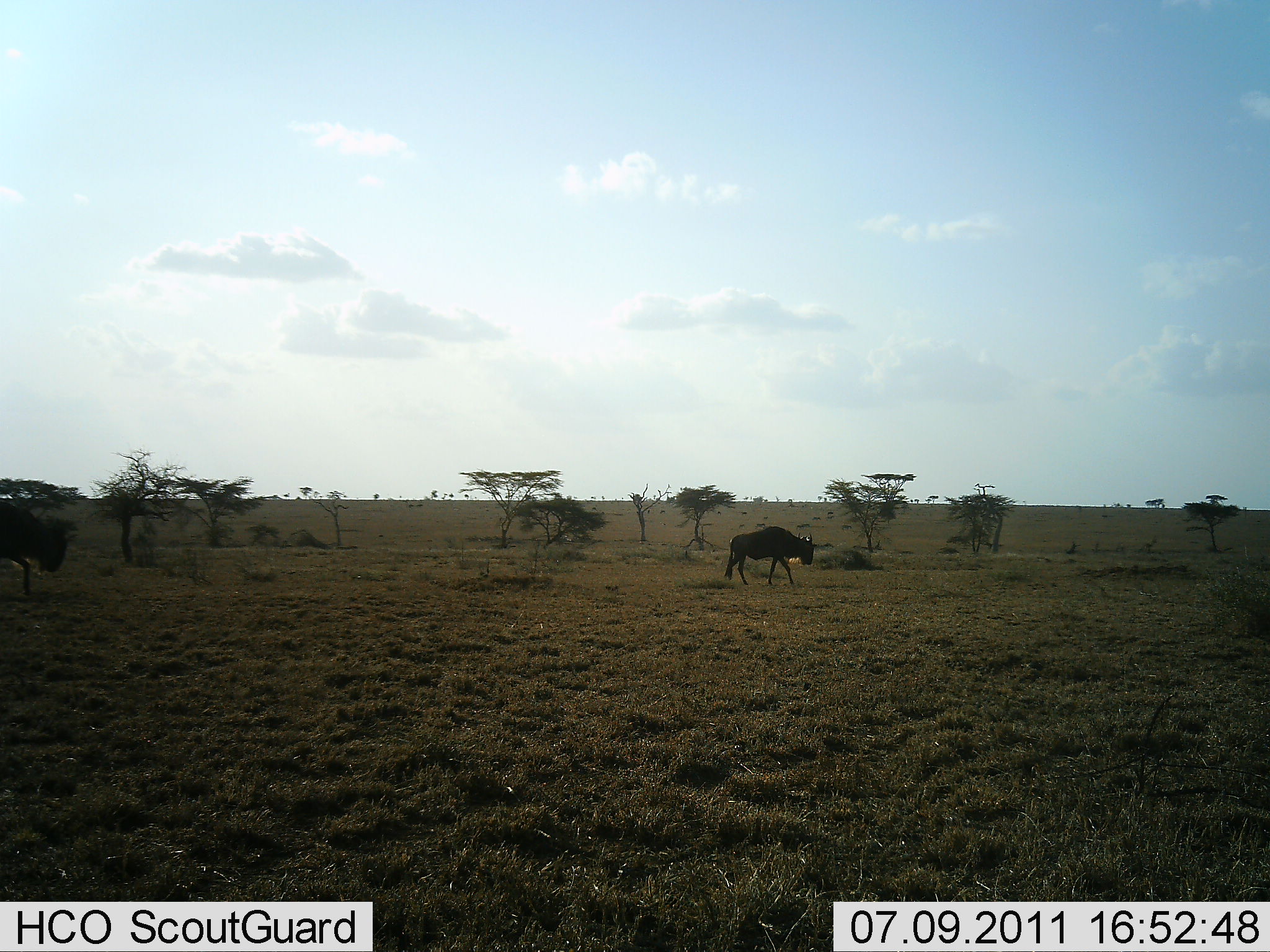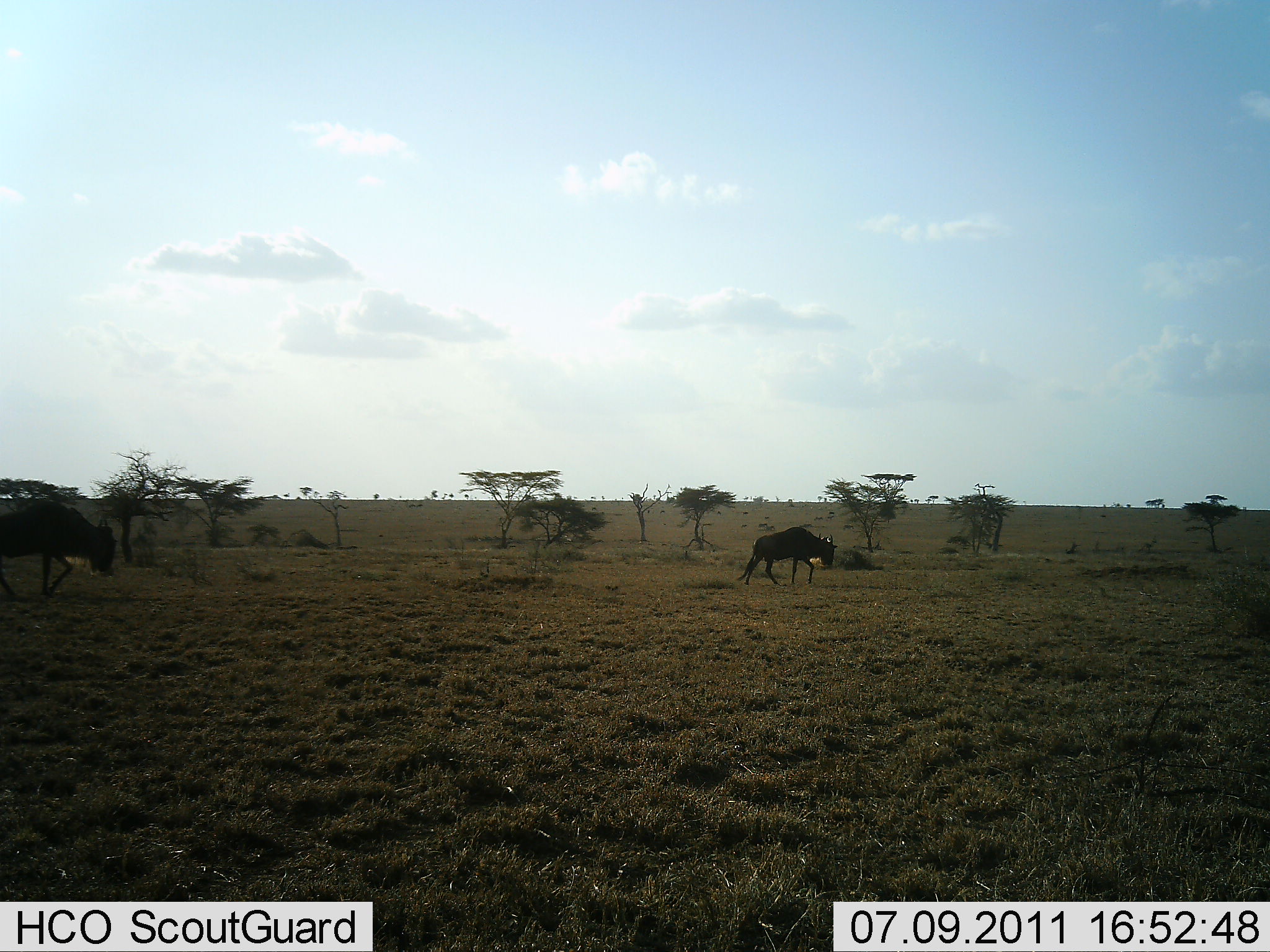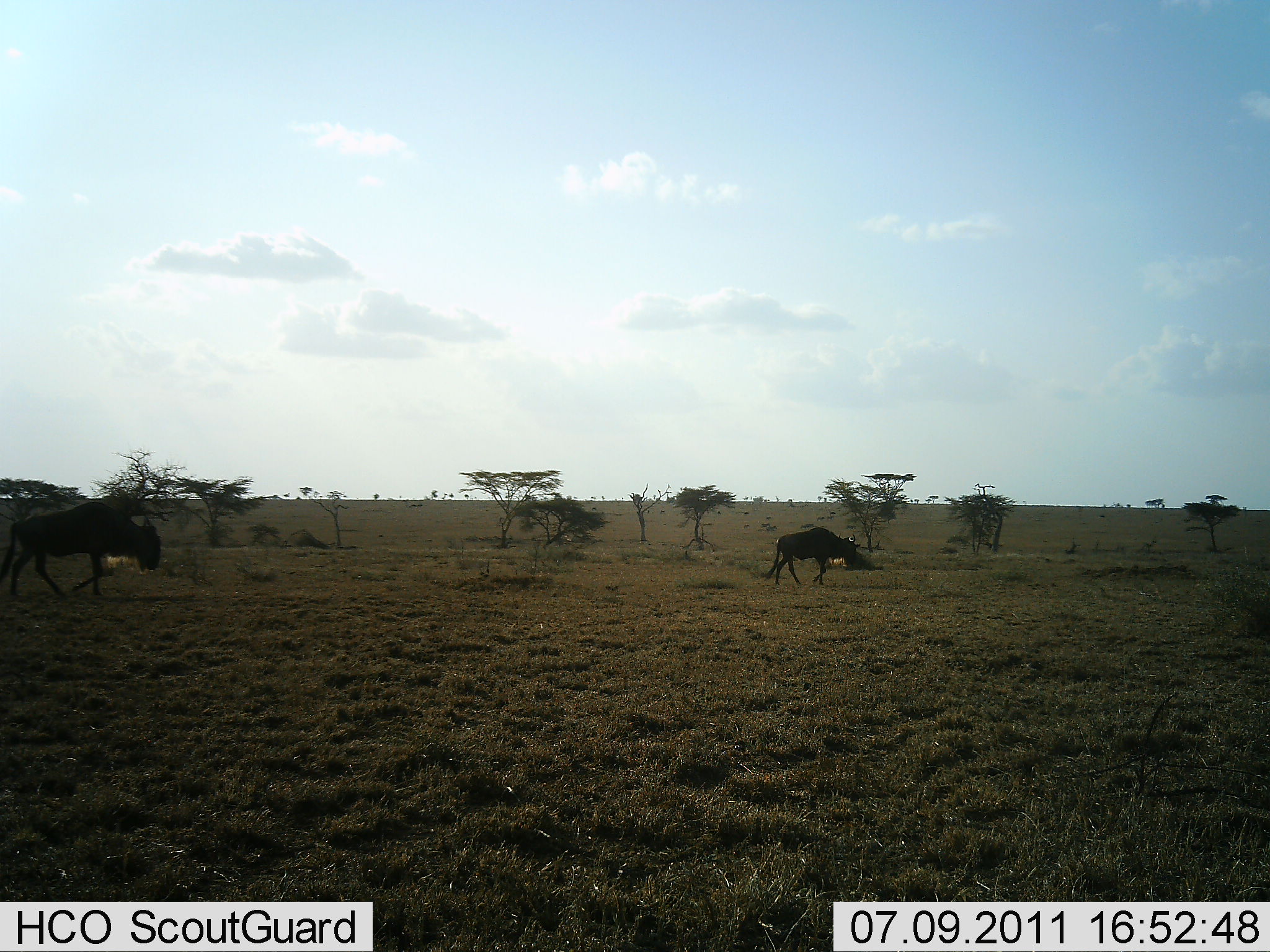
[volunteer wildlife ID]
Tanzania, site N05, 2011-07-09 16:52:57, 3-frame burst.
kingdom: Animalia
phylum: Chordata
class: Mammalia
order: Artiodactyla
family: Bovidae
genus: Connochaetes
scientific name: Connochaetes taurinus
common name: blue wildebeest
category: wildebeest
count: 2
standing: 7%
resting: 0%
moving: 93%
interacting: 0%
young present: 0%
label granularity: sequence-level